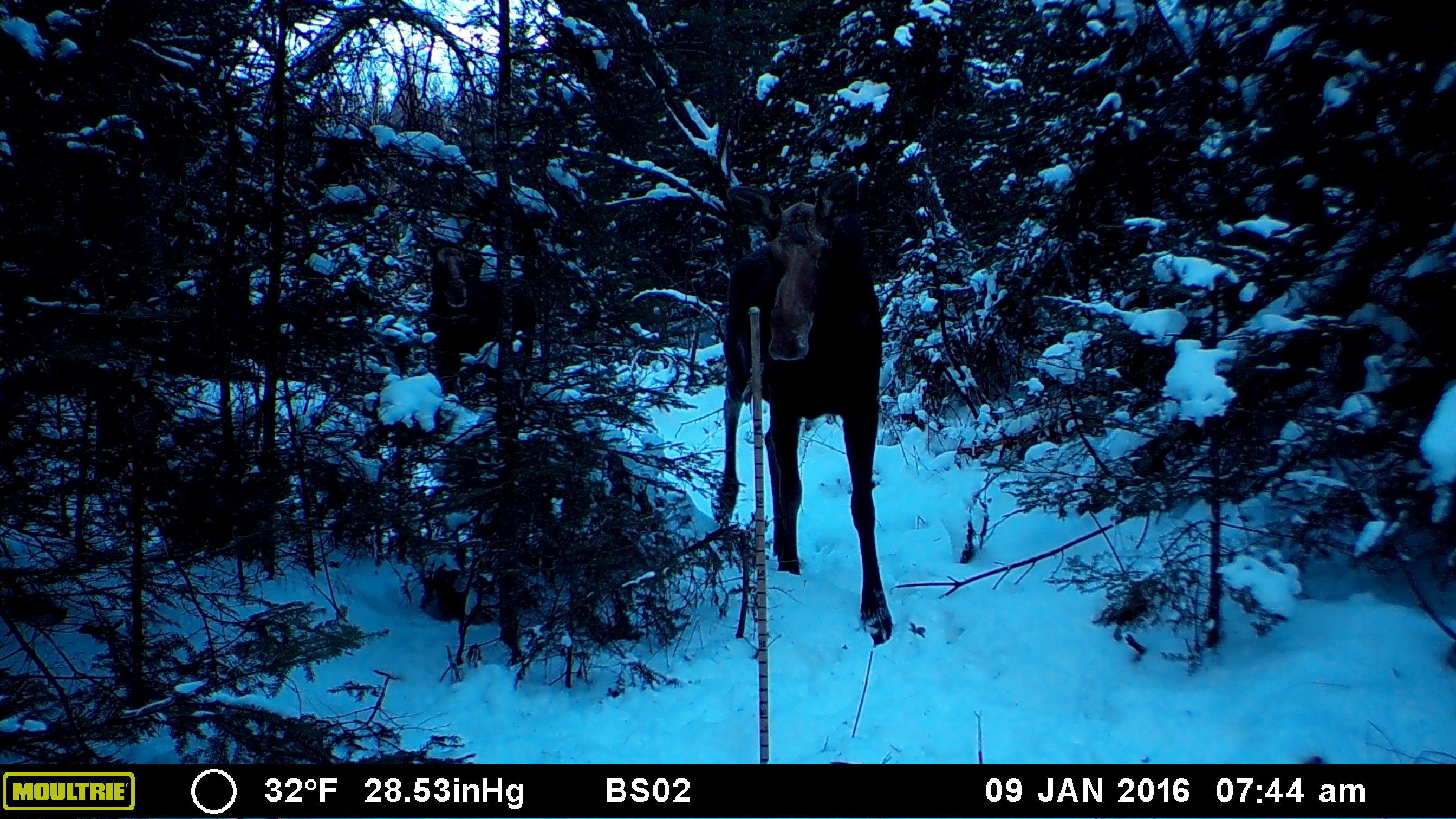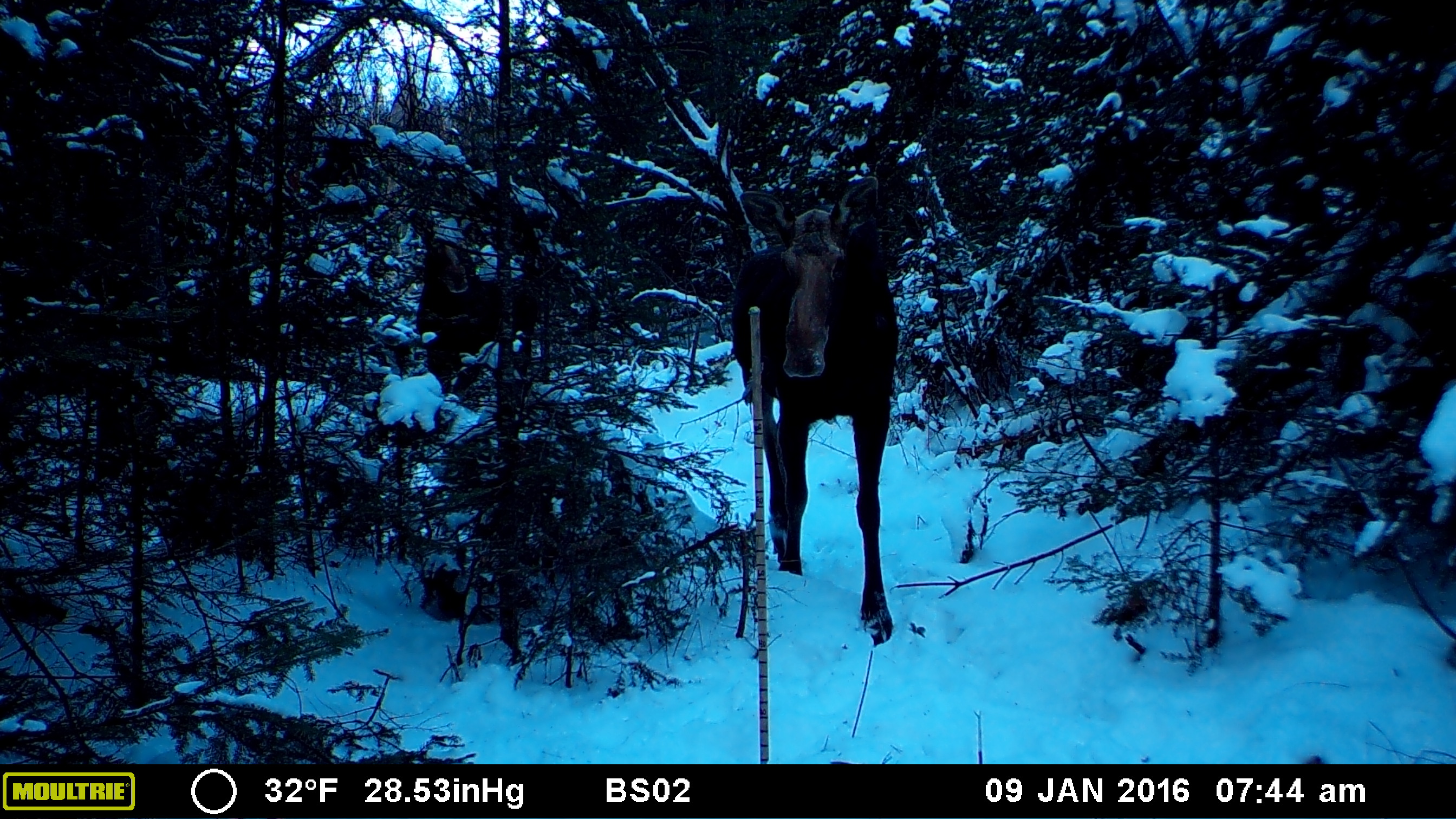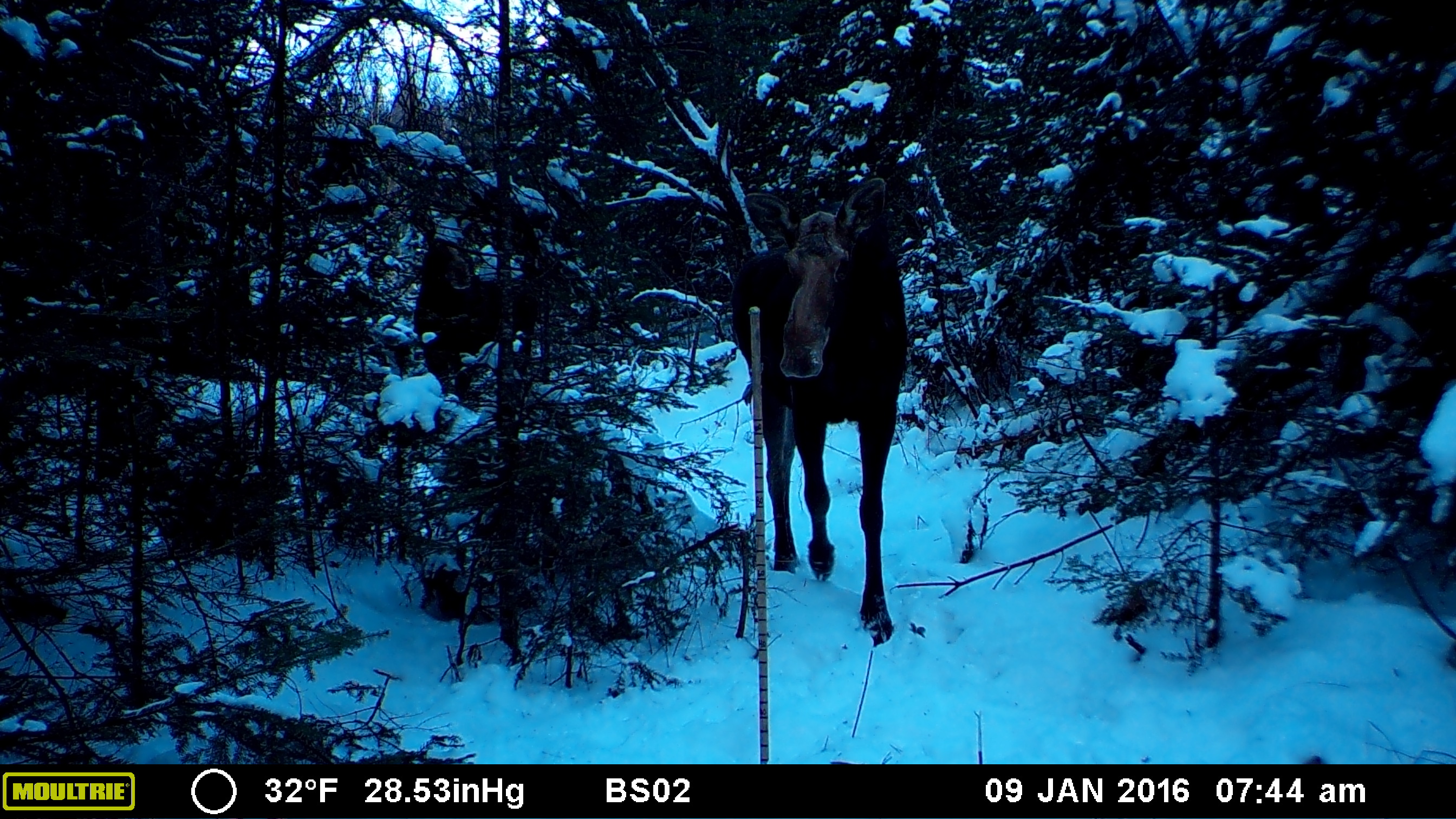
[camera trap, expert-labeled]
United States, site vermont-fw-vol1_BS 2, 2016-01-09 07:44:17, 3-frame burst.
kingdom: Animalia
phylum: Chordata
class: Mammalia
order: Artiodactyla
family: Cervidae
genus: Alces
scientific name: Alces alces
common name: moose